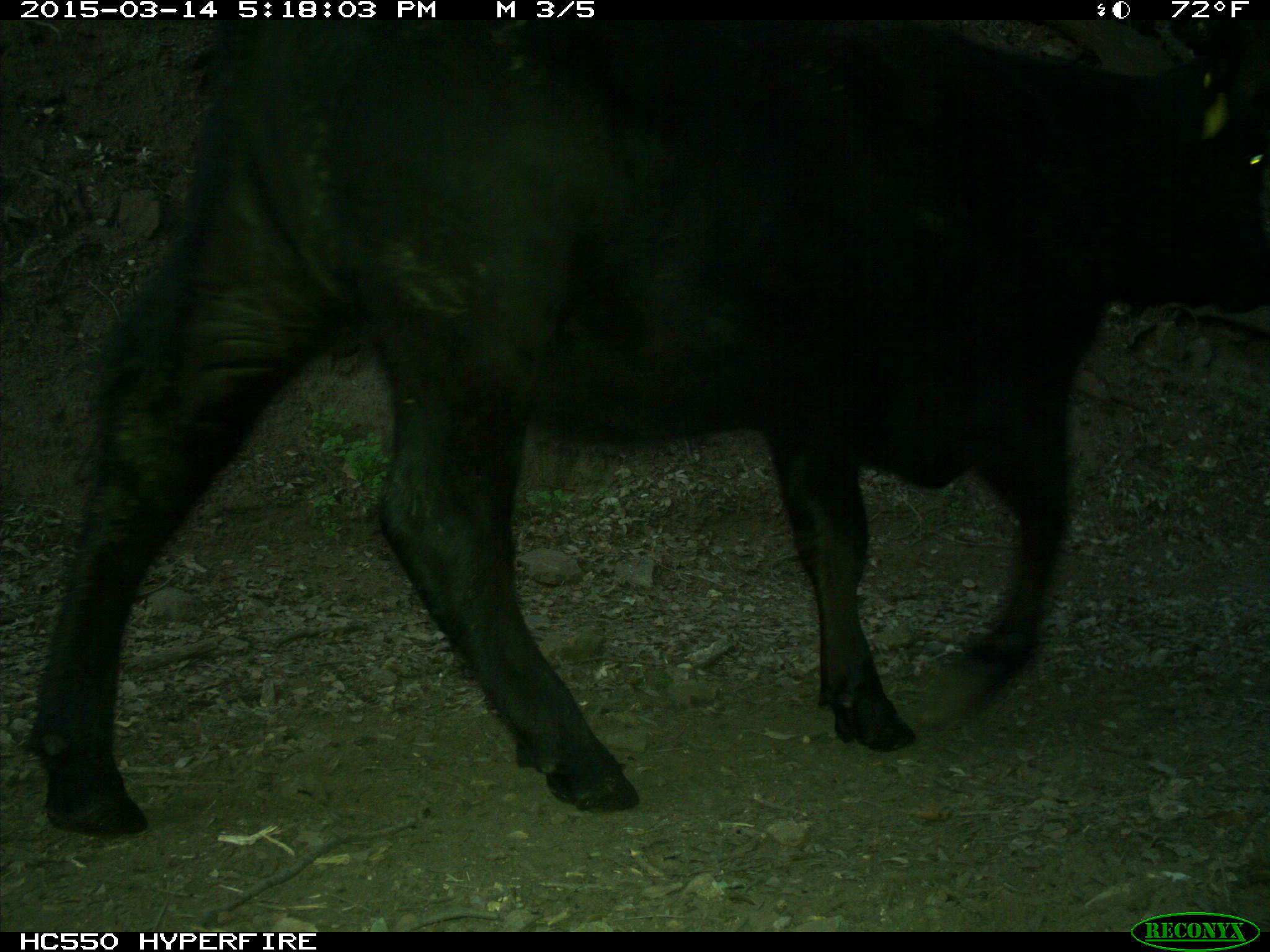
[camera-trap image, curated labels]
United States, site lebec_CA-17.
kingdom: Animalia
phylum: Chordata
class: Mammalia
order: Artiodactyla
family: Bovidae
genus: Bos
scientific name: Bos taurus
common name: domestic cow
Bos taurus (domestic cow).